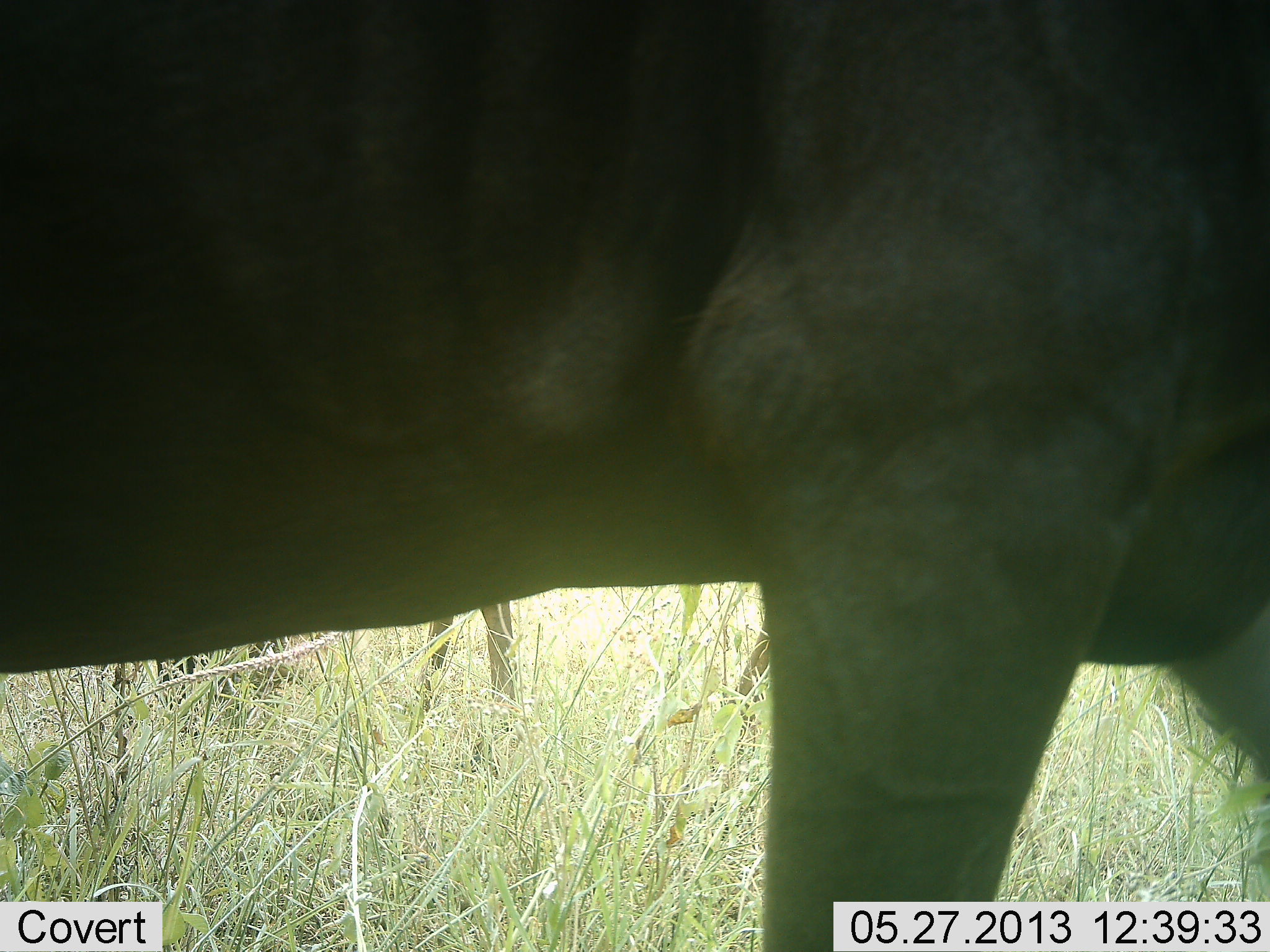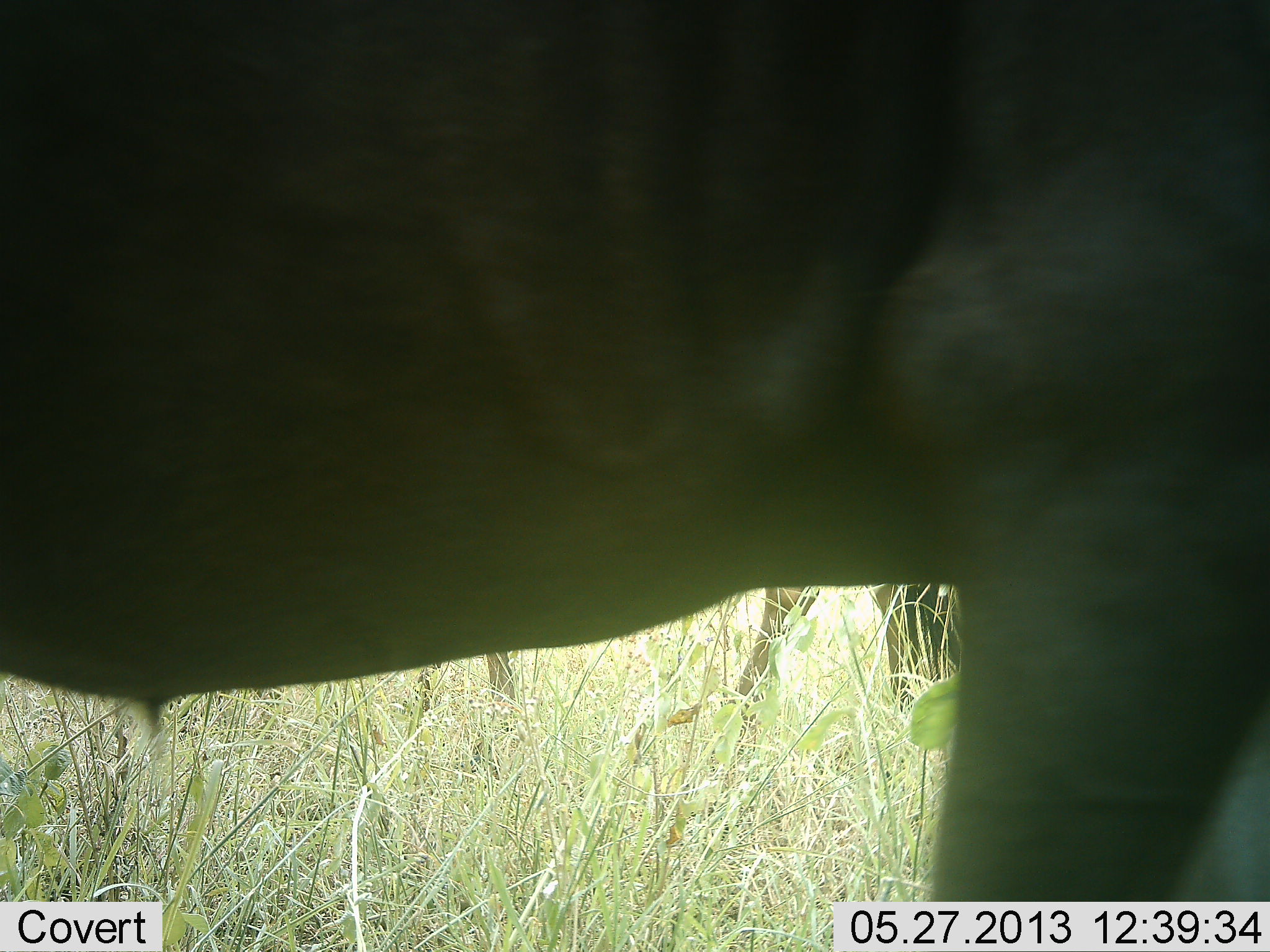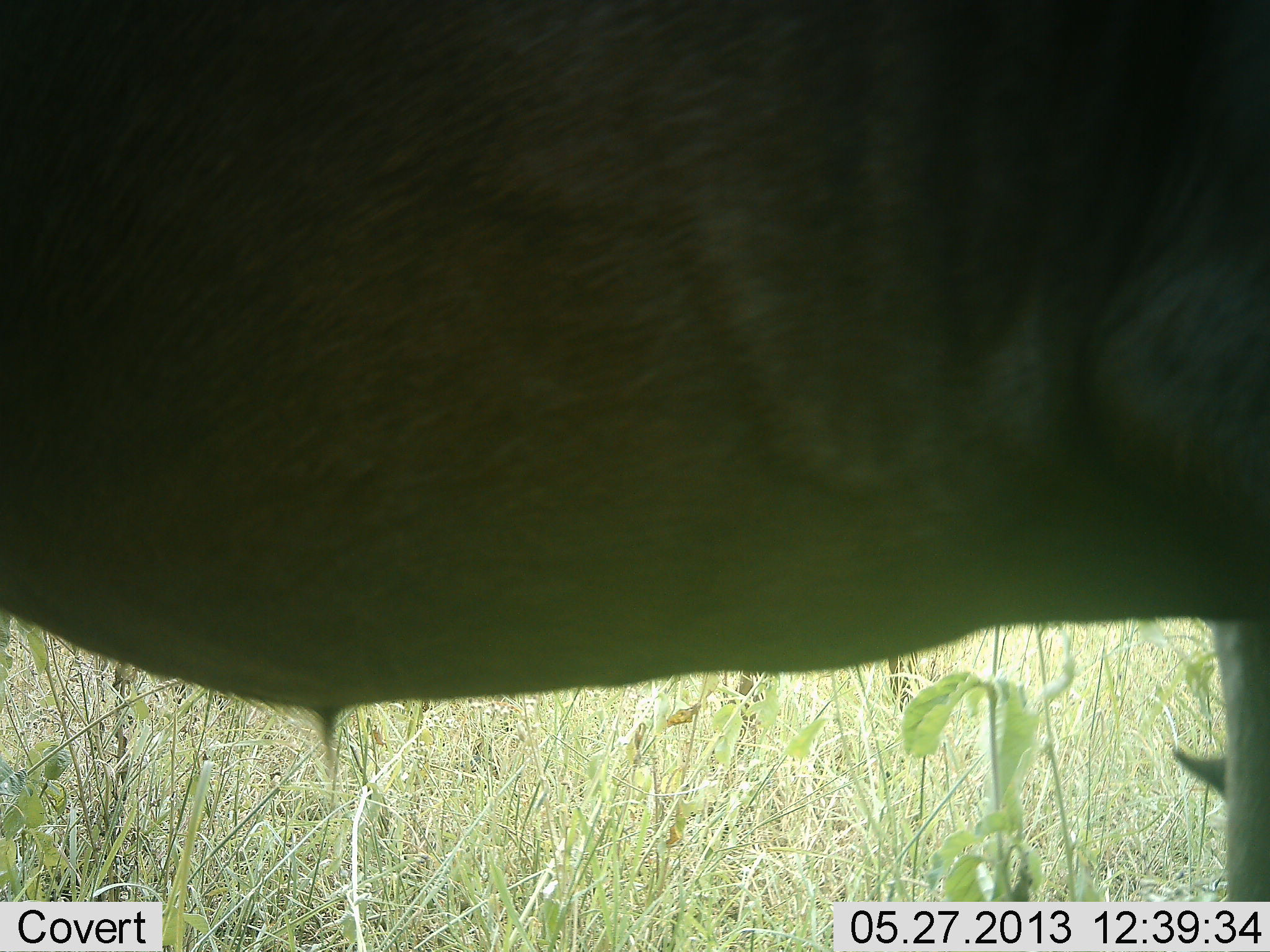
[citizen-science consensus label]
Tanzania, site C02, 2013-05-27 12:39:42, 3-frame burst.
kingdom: Animalia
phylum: Chordata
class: Mammalia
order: Artiodactyla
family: Bovidae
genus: Connochaetes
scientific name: Connochaetes taurinus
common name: blue wildebeest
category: wildebeest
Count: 2.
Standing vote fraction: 50%.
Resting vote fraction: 0%.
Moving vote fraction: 60%.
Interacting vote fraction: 0%.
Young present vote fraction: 0%.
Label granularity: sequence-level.